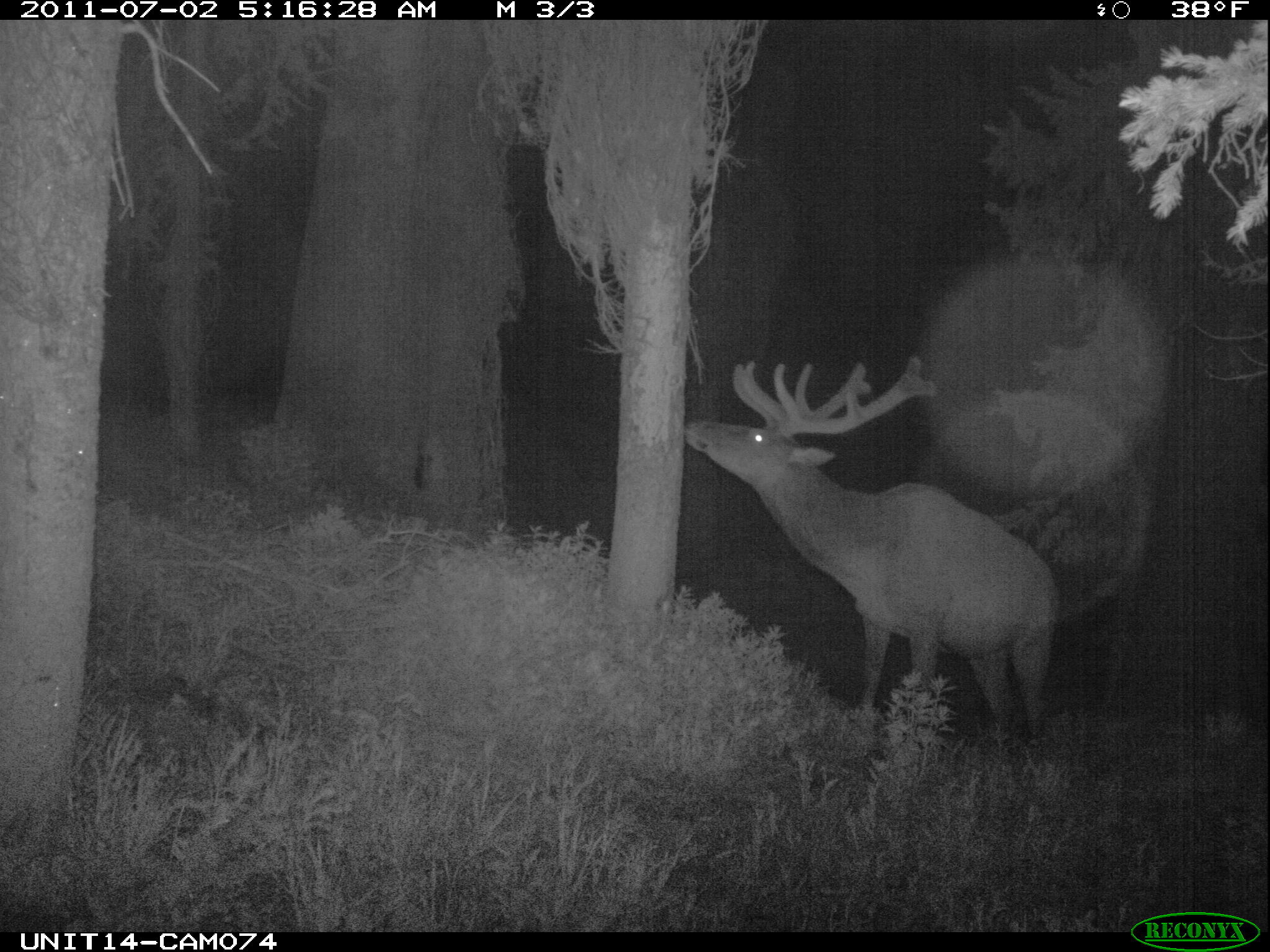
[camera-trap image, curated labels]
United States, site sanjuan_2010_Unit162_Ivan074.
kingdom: Animalia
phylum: Chordata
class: Mammalia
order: Artiodactyla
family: Cervidae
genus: Cervus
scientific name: Cervus elaphus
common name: red deer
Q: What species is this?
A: Cervus elaphus (red deer).